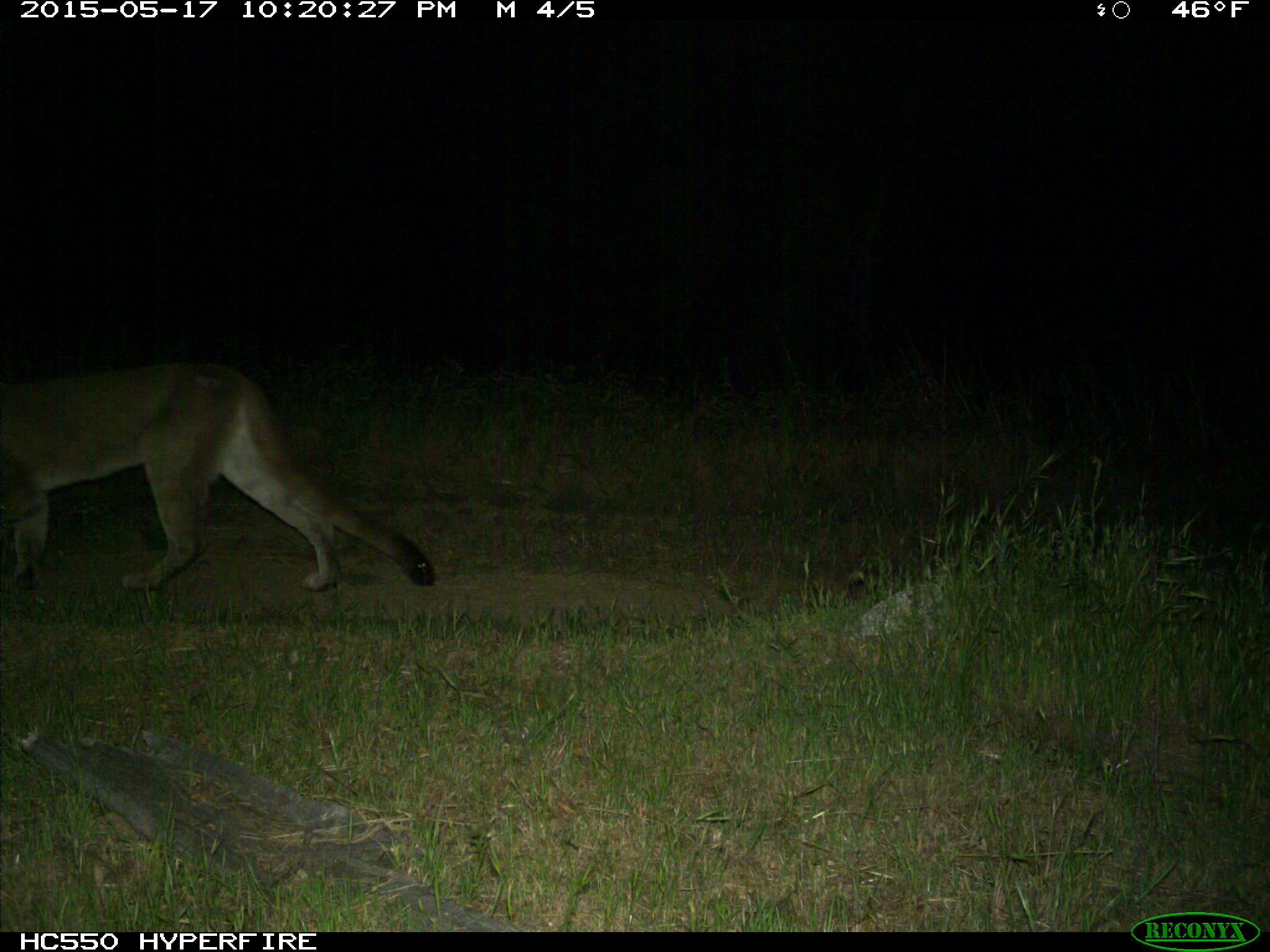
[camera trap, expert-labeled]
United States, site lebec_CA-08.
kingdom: Animalia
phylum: Chordata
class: Mammalia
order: Carnivora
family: Felidae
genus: Puma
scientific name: Puma concolor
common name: mountain lion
Puma concolor (mountain lion).